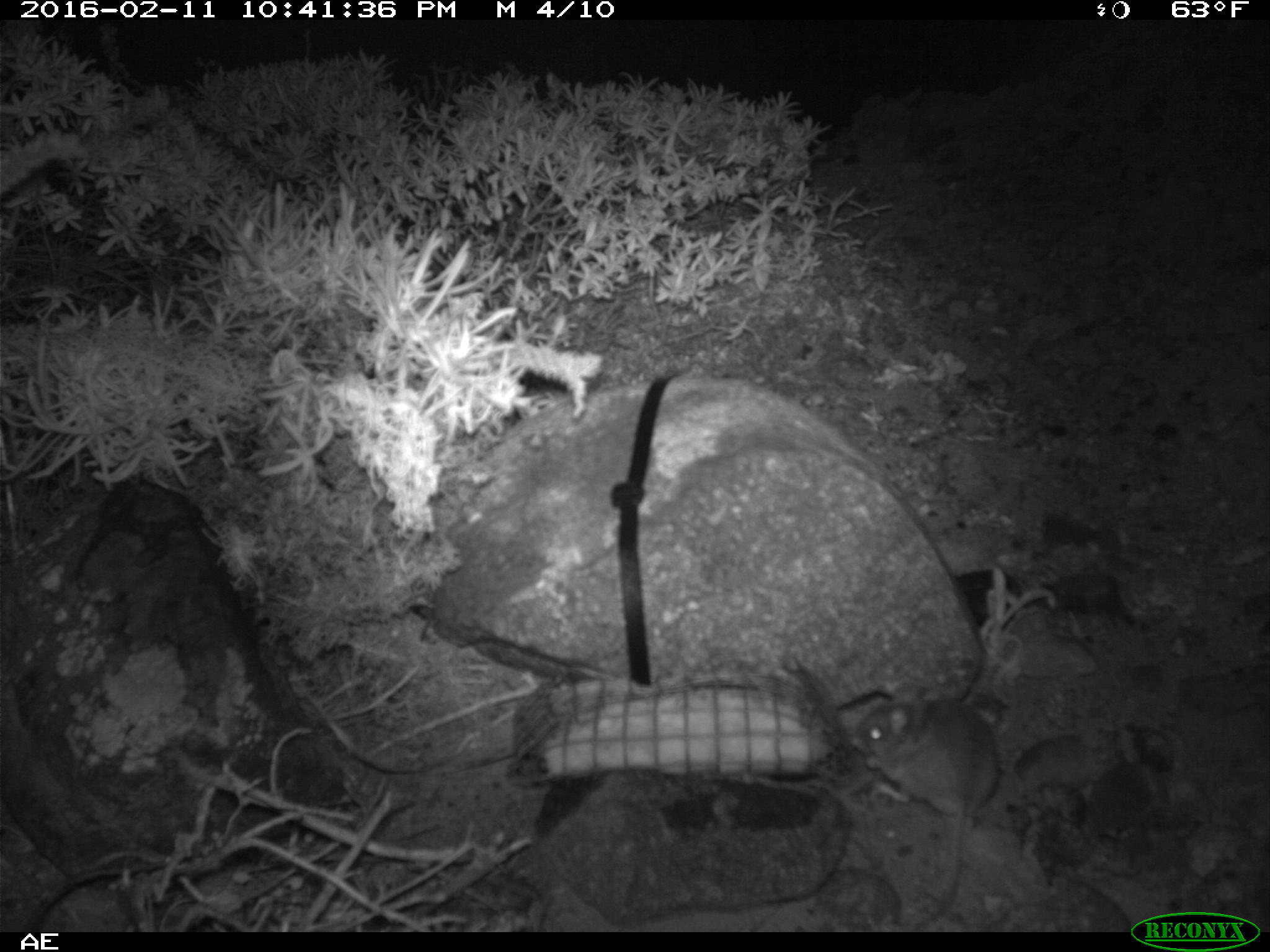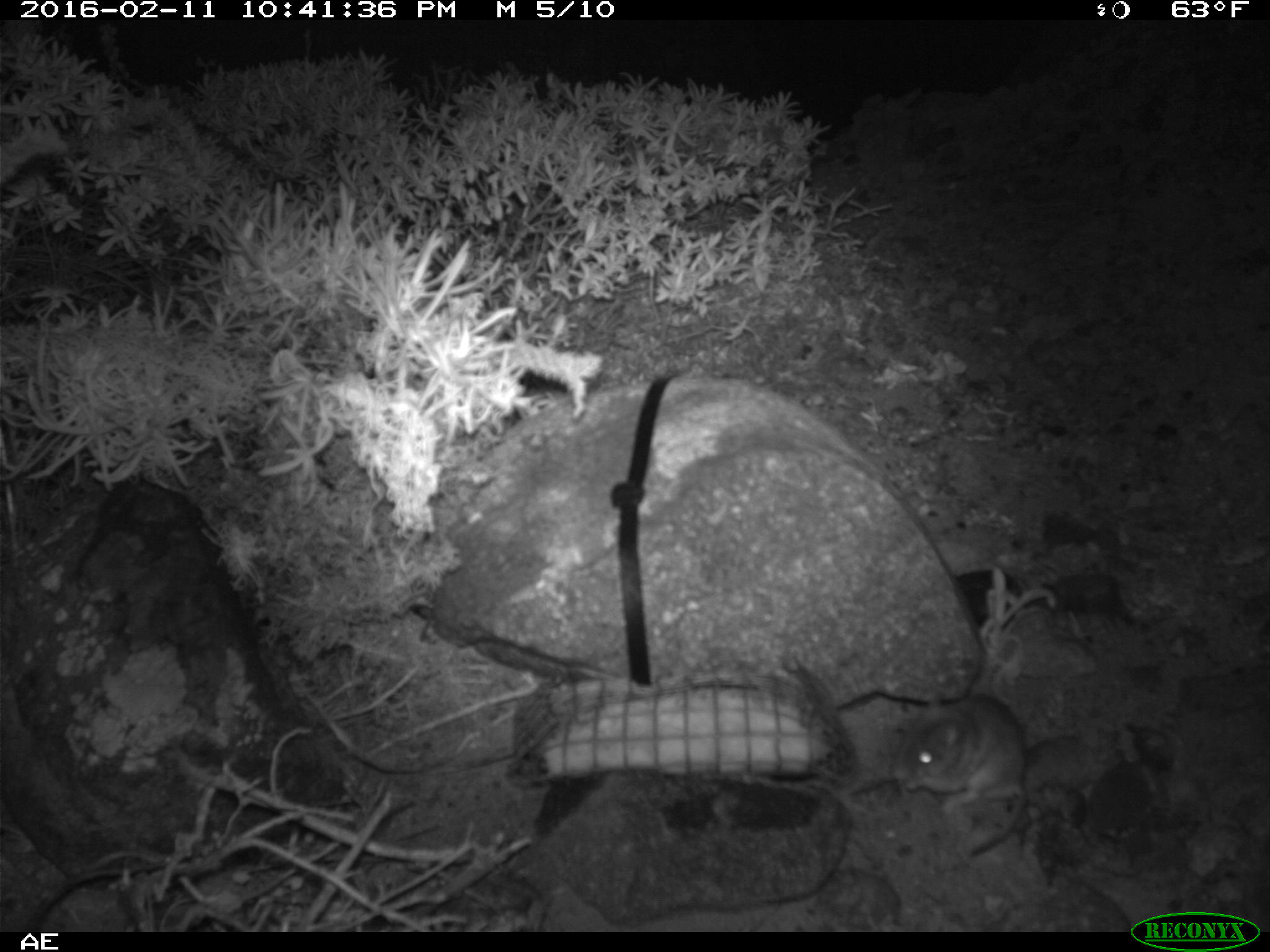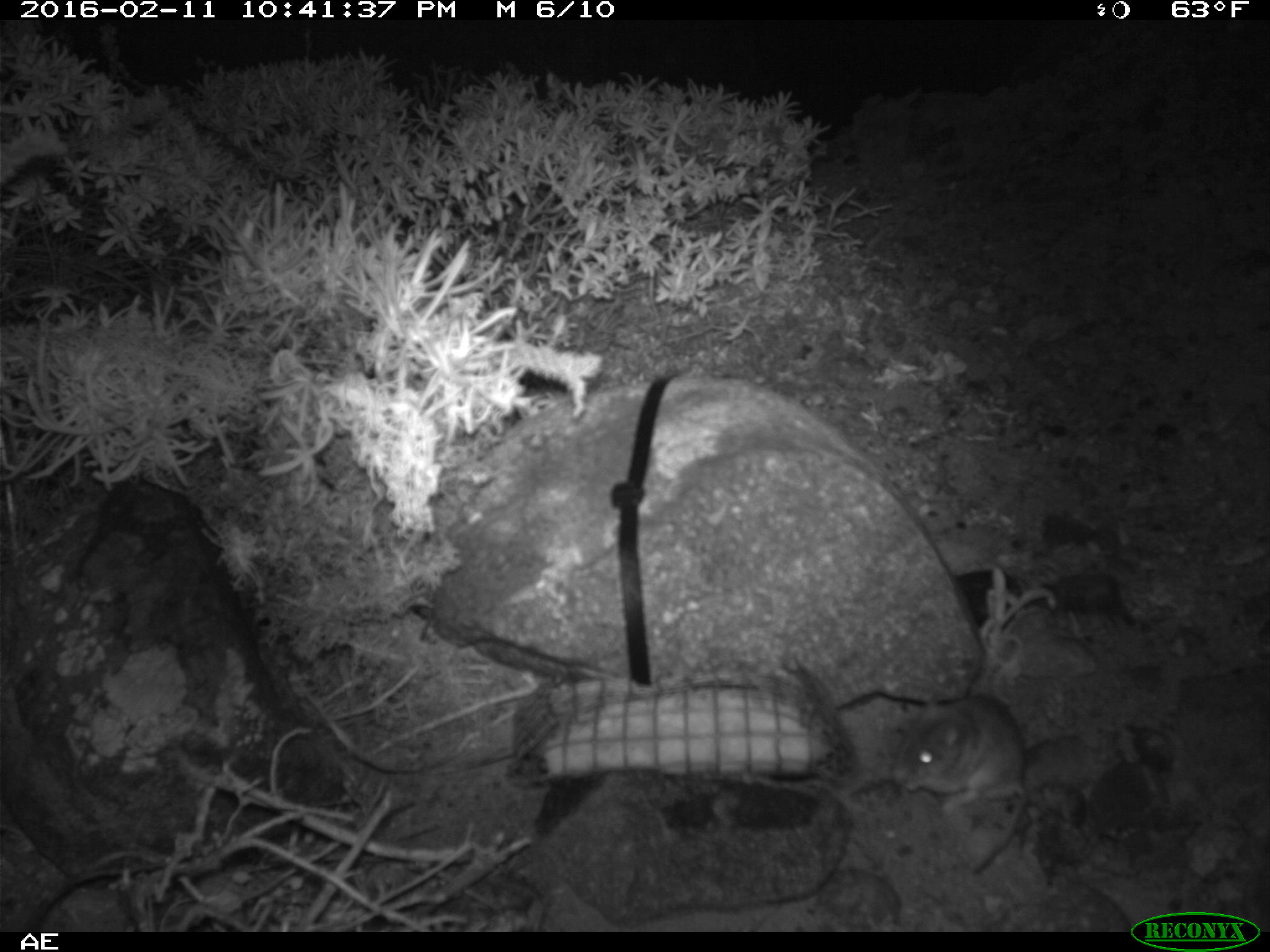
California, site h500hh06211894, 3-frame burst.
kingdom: Animalia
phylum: Chordata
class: Mammalia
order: Rodentia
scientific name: Rodentia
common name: rodent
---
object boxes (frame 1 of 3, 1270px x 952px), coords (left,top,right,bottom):
rodent: (846,679,998,930)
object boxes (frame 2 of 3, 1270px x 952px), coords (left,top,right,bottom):
rodent: (890,692,1031,856)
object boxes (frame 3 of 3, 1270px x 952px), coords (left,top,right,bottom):
rodent: (894,689,1026,871)